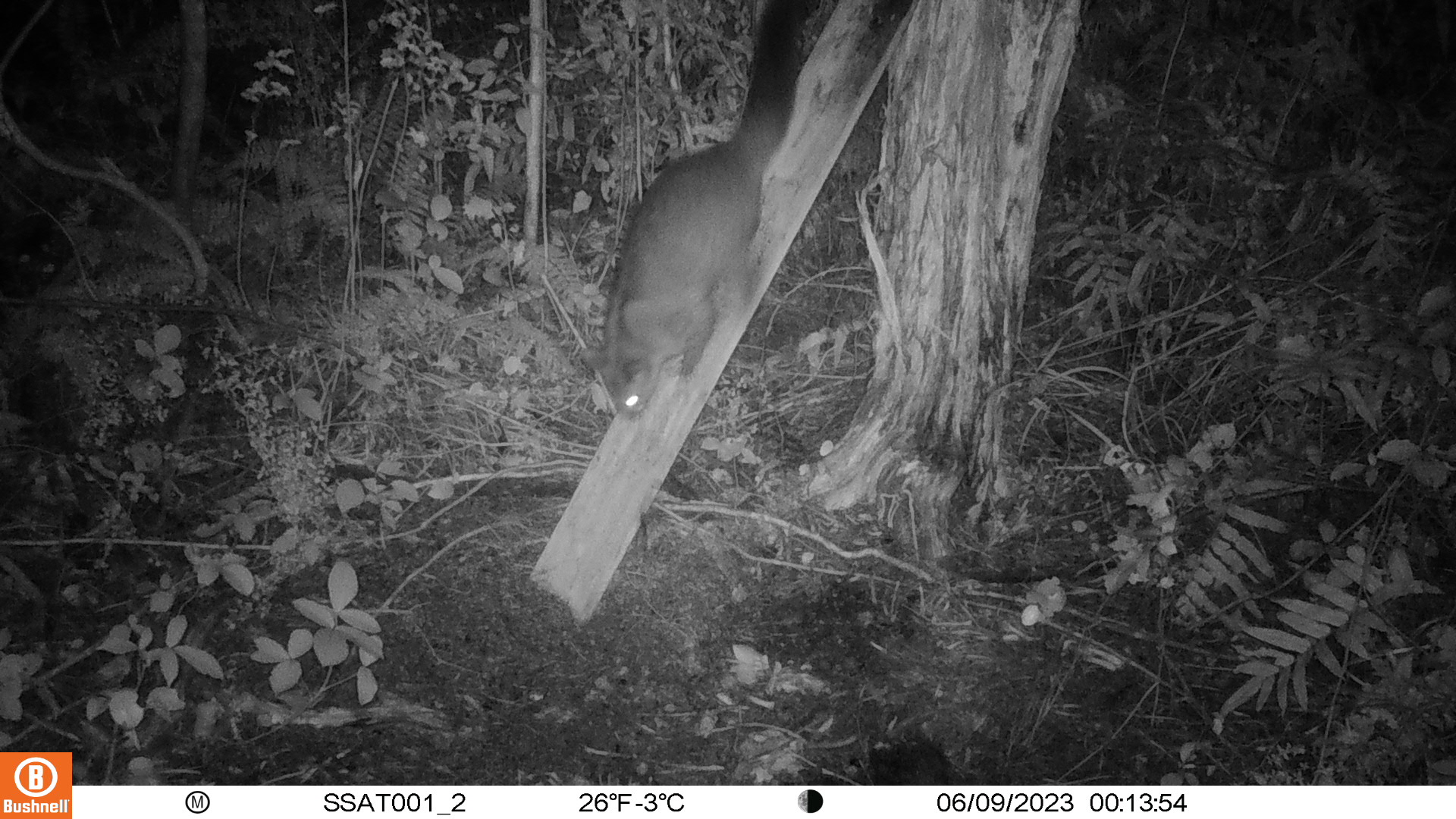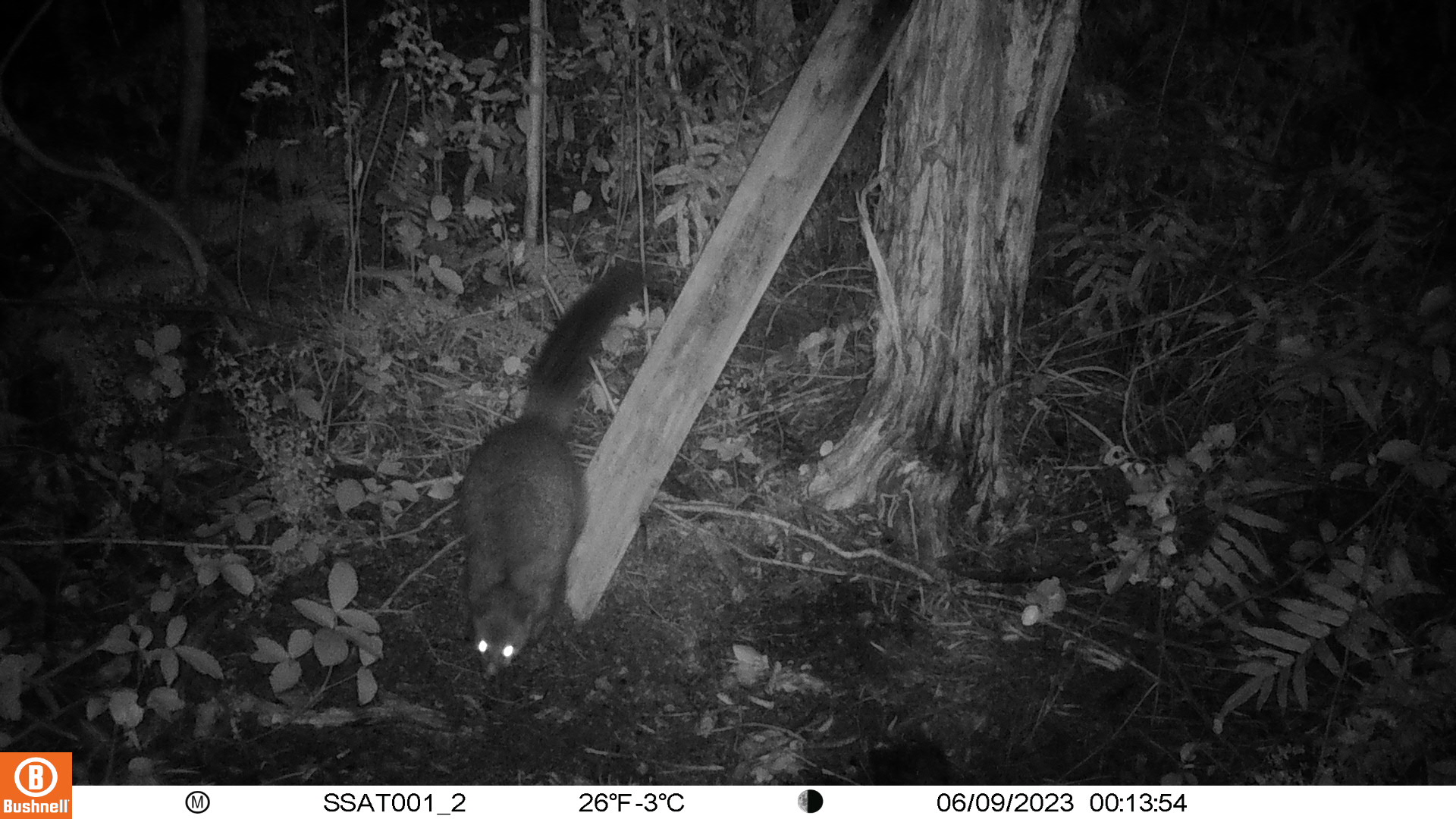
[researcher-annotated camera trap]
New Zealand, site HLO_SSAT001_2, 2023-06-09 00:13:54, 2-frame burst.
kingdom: Animalia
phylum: Chordata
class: Mammalia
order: Diprotodontia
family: Phalangeridae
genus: Trichosurus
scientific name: Trichosurus vulpecula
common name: common brushtail possum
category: possum